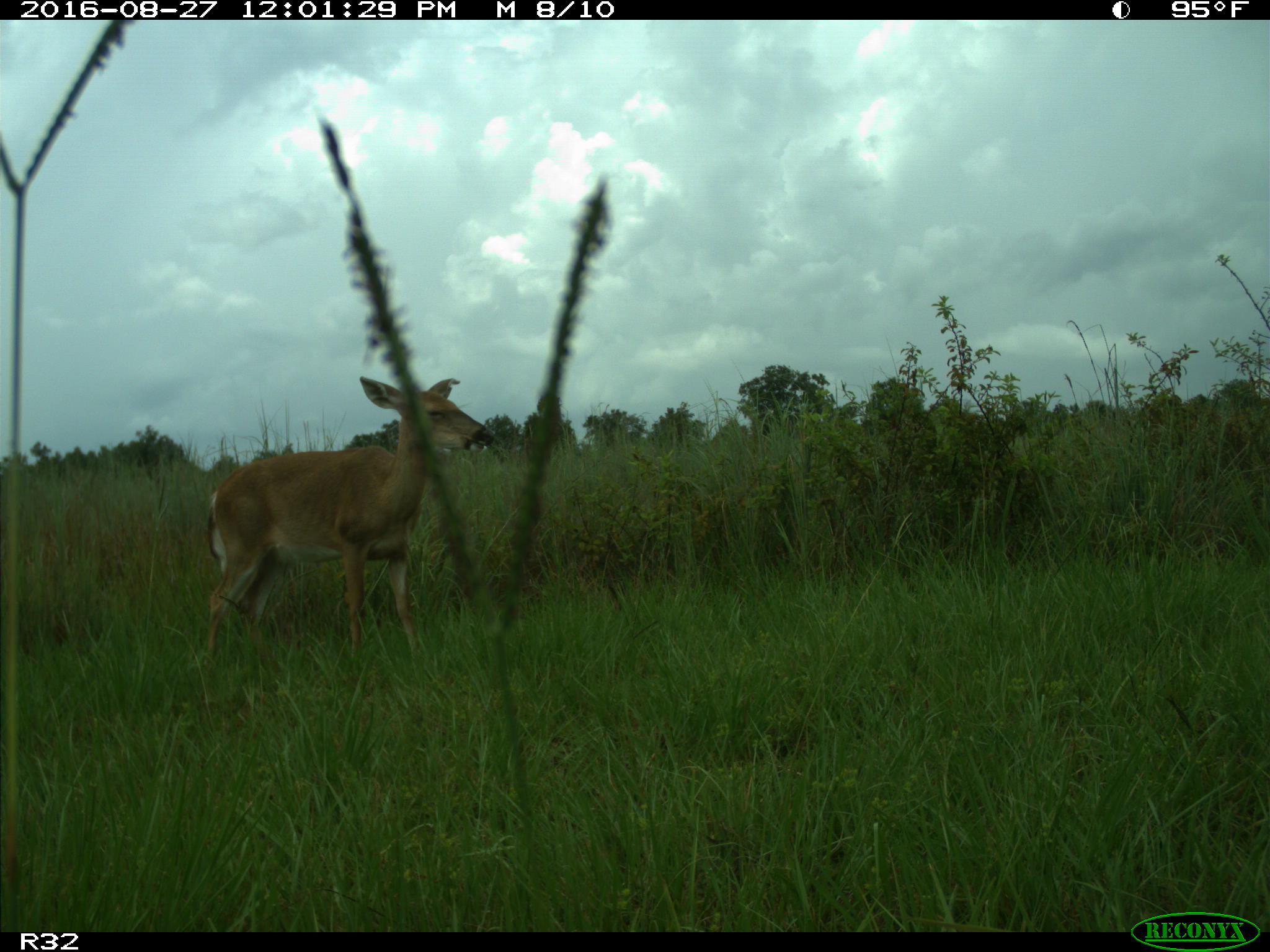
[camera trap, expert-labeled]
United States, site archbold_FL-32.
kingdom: Animalia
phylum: Chordata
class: Mammalia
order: Artiodactyla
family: Cervidae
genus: Odocoileus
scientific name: Odocoileus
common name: deer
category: unidentified deer